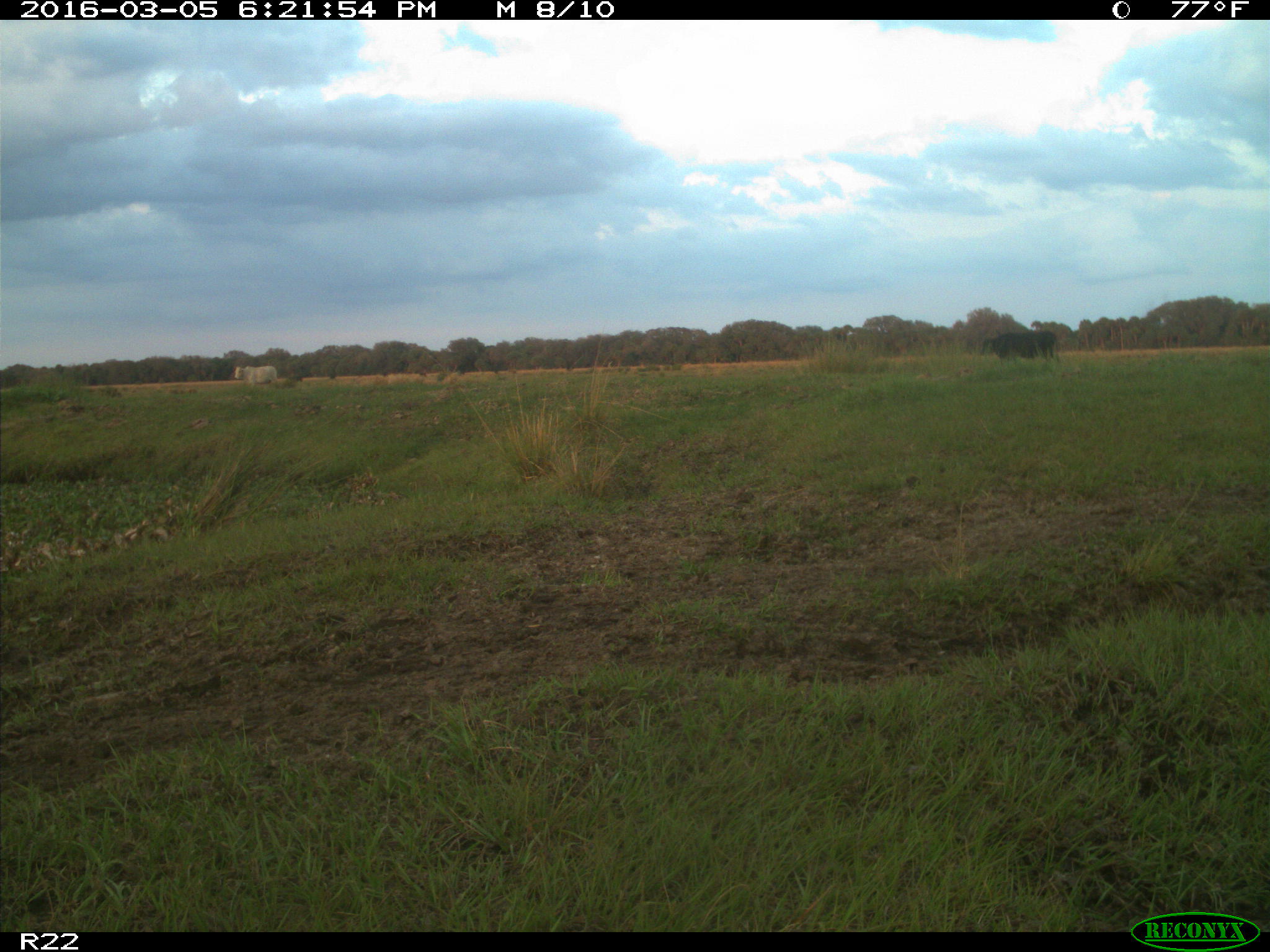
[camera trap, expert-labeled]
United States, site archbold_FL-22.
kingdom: Animalia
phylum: Chordata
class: Mammalia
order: Artiodactyla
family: Bovidae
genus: Bos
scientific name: Bos taurus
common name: domestic cow